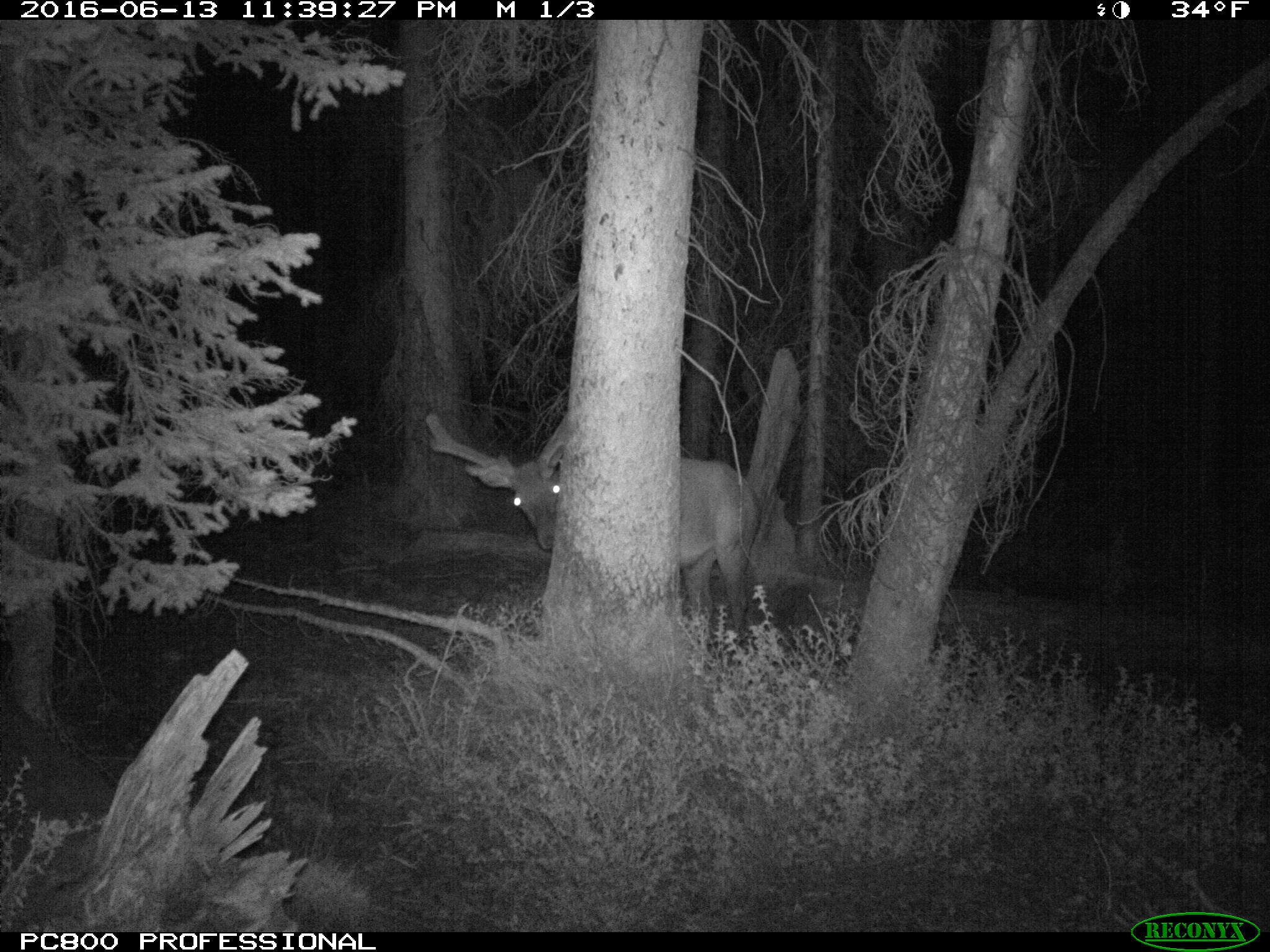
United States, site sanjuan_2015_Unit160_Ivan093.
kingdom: Animalia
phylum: Chordata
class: Mammalia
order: Artiodactyla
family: Cervidae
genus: Cervus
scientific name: Cervus elaphus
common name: red deer